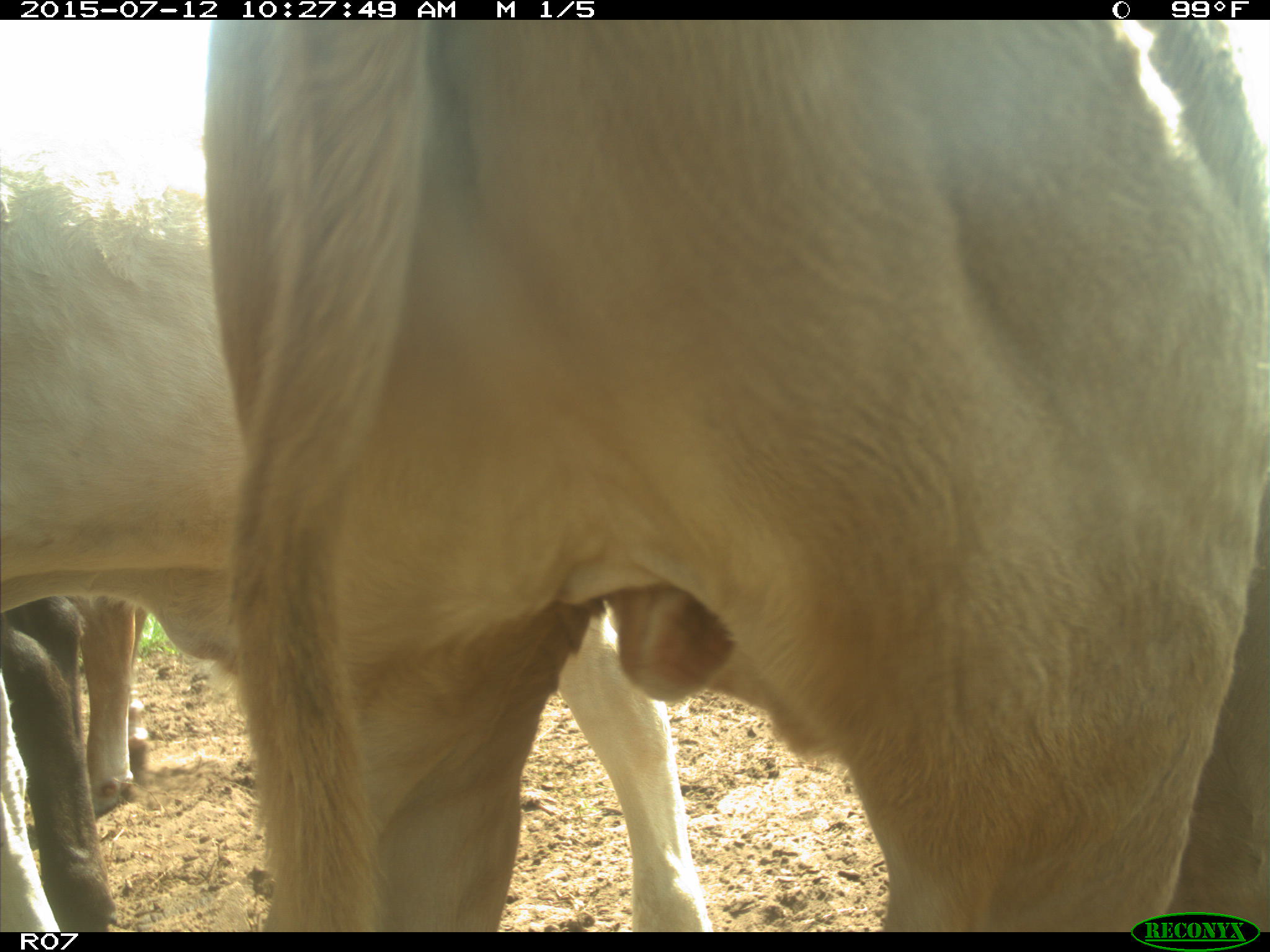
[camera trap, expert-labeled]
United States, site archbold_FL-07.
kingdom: Animalia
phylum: Chordata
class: Mammalia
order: Artiodactyla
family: Bovidae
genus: Bos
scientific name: Bos taurus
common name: domestic cow